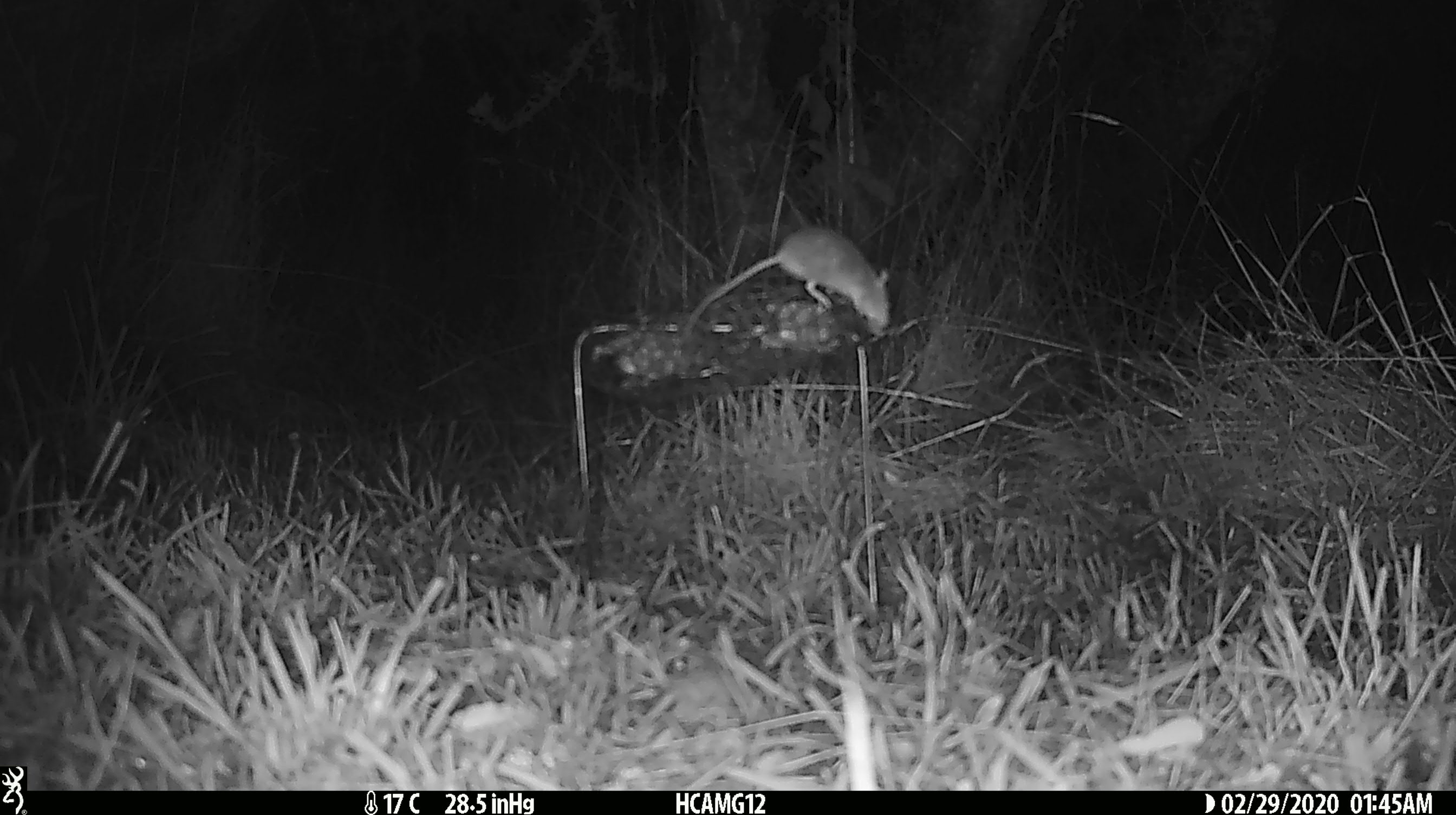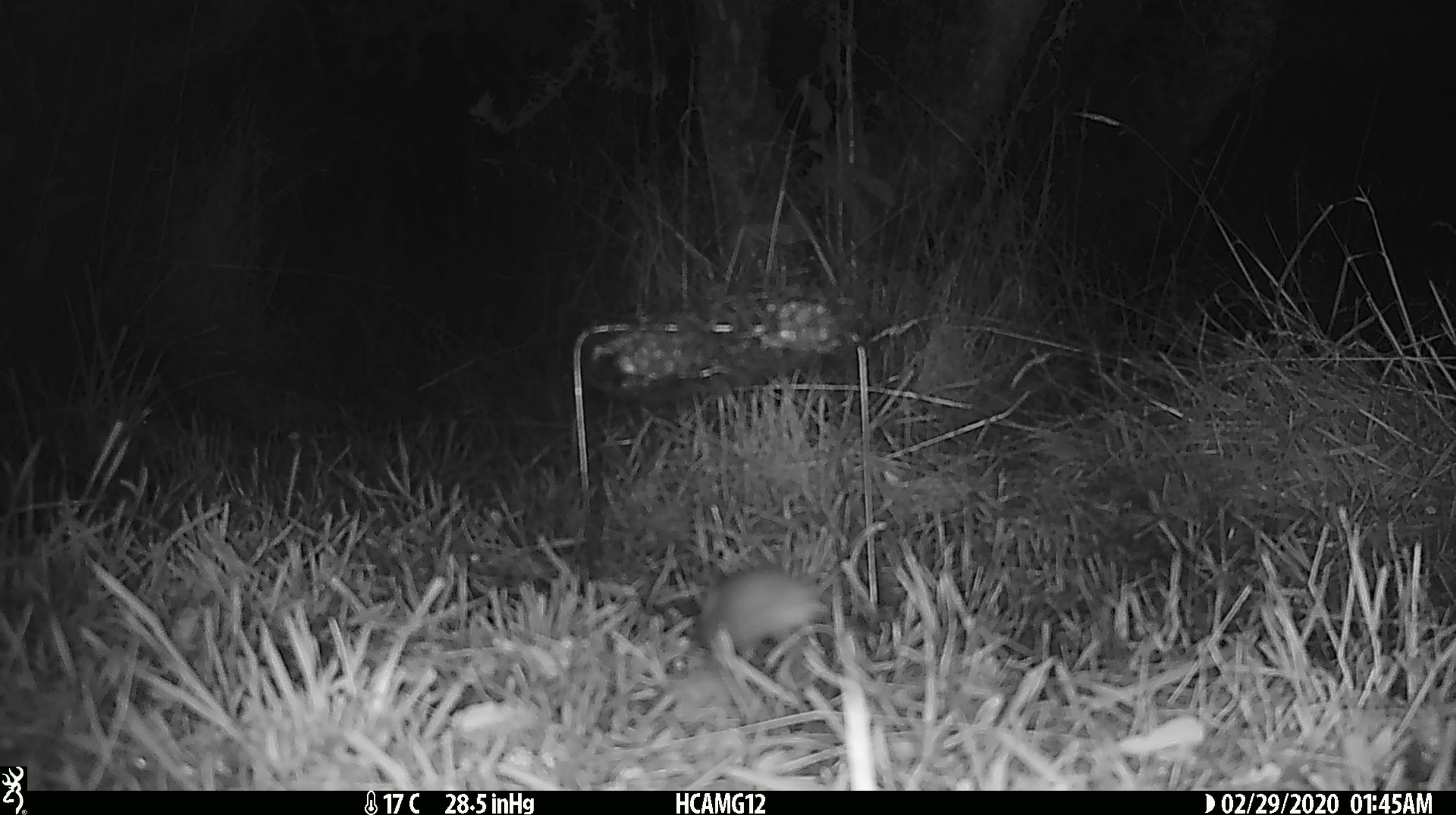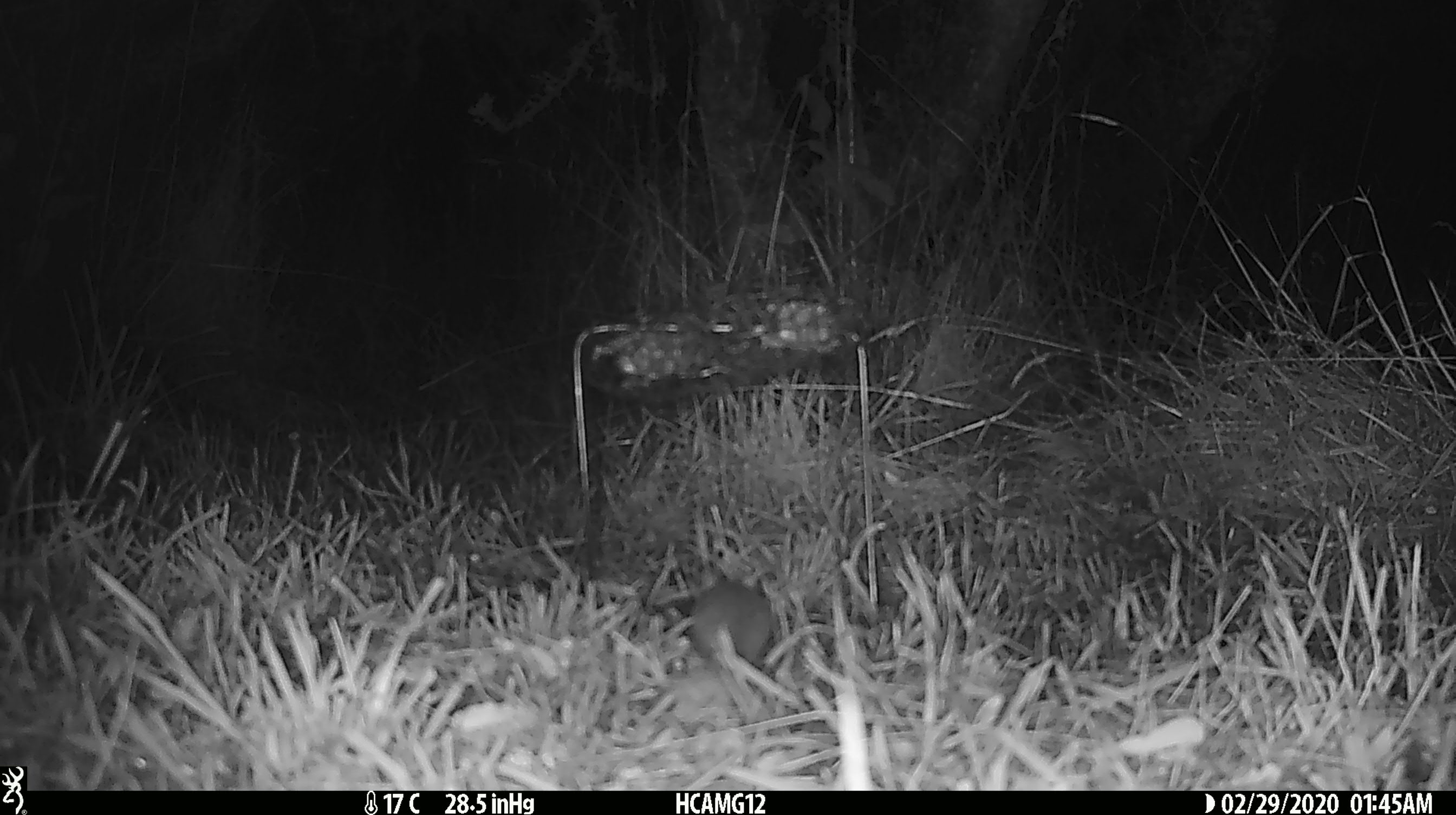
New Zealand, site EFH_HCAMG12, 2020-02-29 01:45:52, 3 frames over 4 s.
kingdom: Animalia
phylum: Chordata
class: Mammalia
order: Rodentia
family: Muridae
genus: Mus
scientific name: Mus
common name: mouse